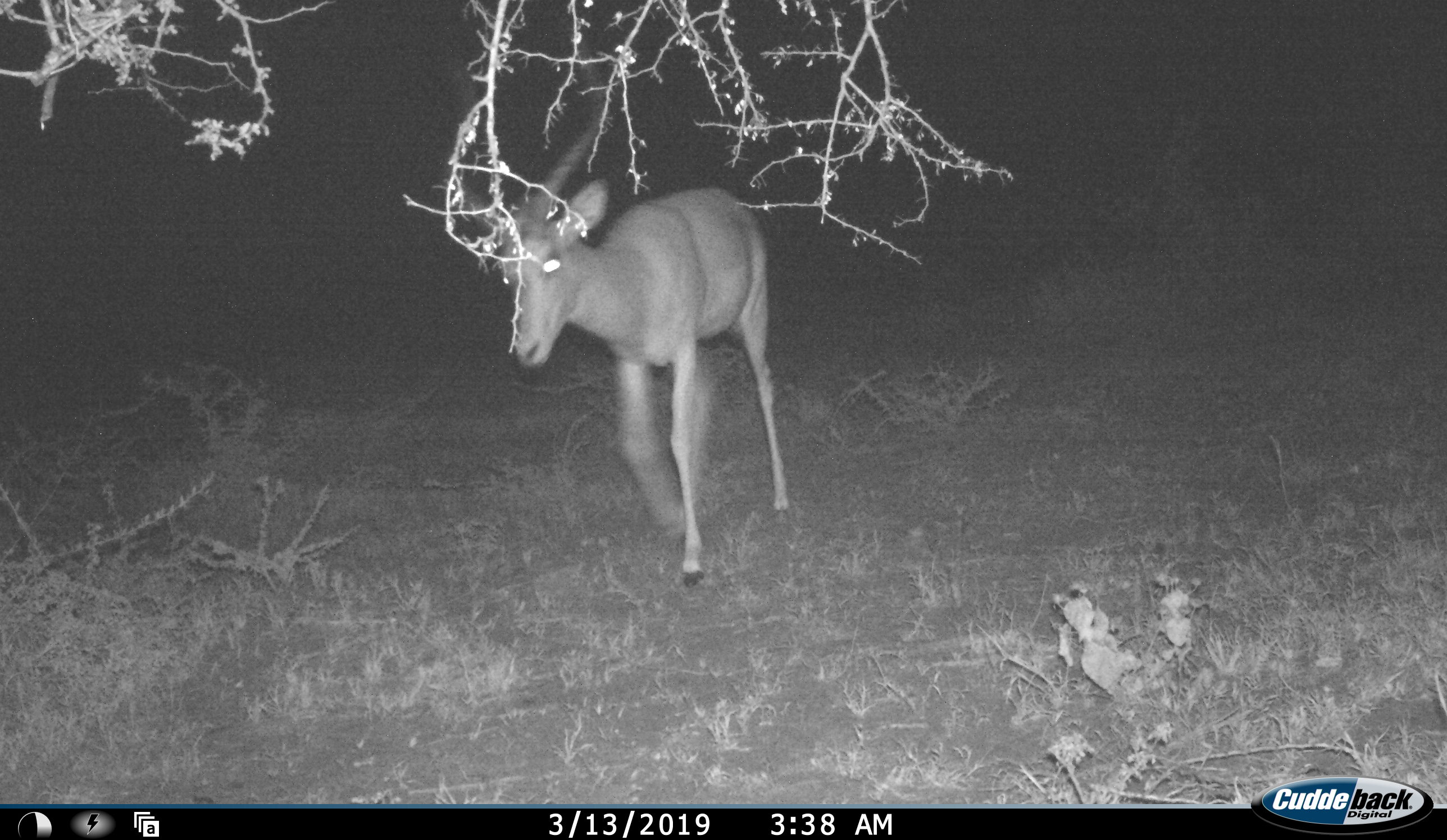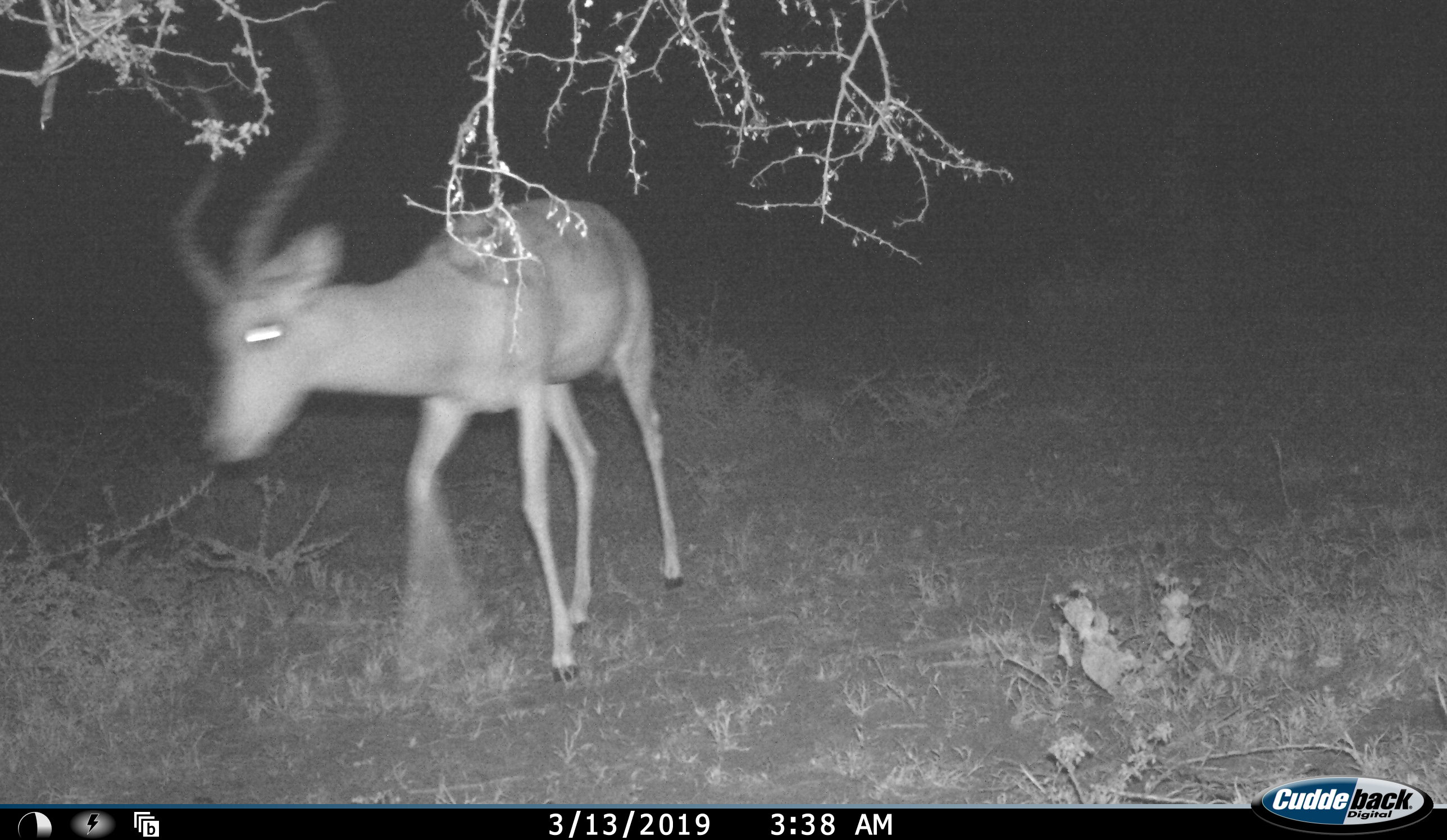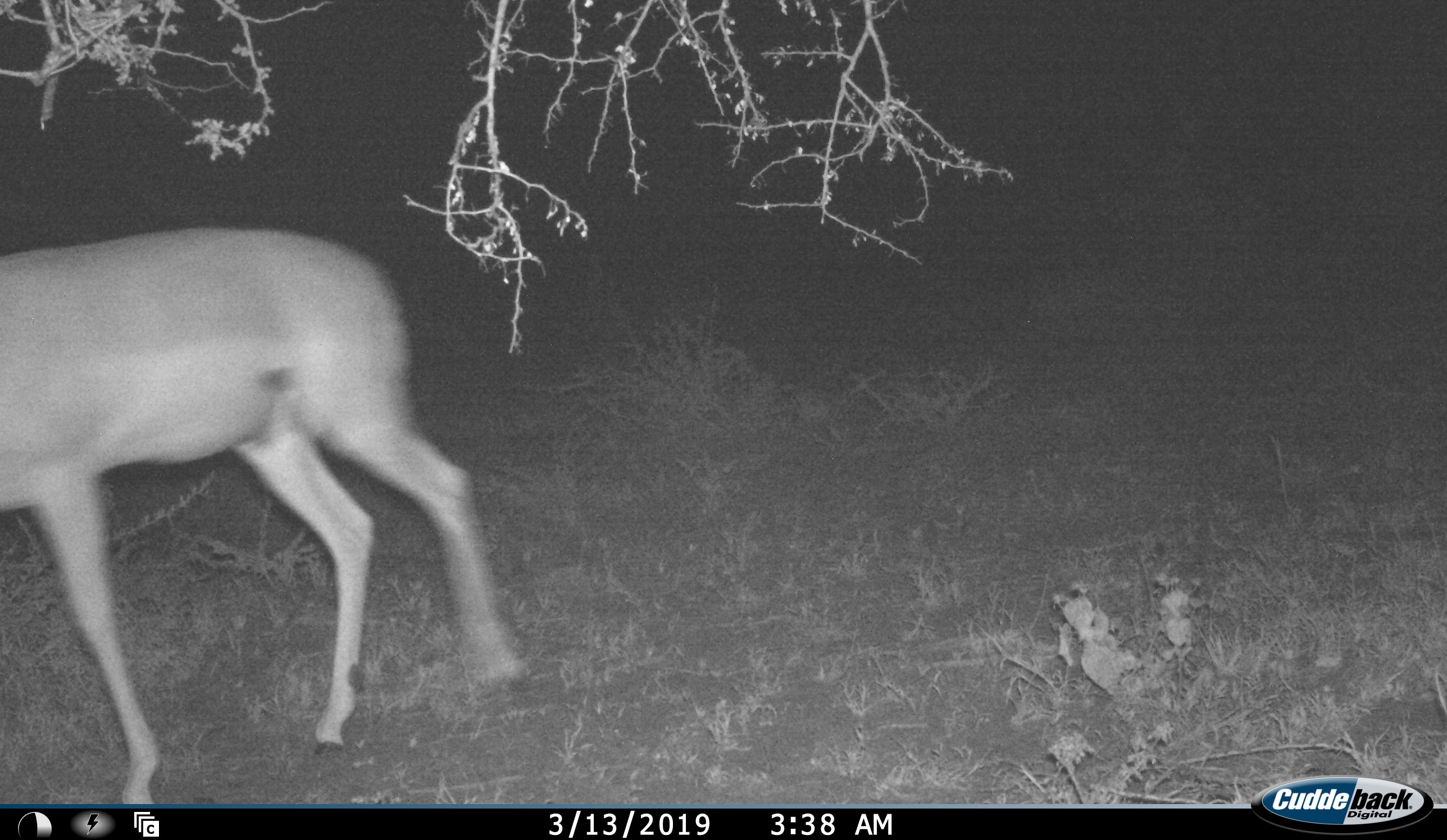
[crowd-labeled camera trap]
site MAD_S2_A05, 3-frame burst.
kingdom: Animalia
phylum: Chordata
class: Mammalia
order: Artiodactyla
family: Bovidae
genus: Aepyceros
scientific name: Aepyceros melampus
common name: impala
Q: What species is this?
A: Impala (Aepyceros melampus).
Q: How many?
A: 1.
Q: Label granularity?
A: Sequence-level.